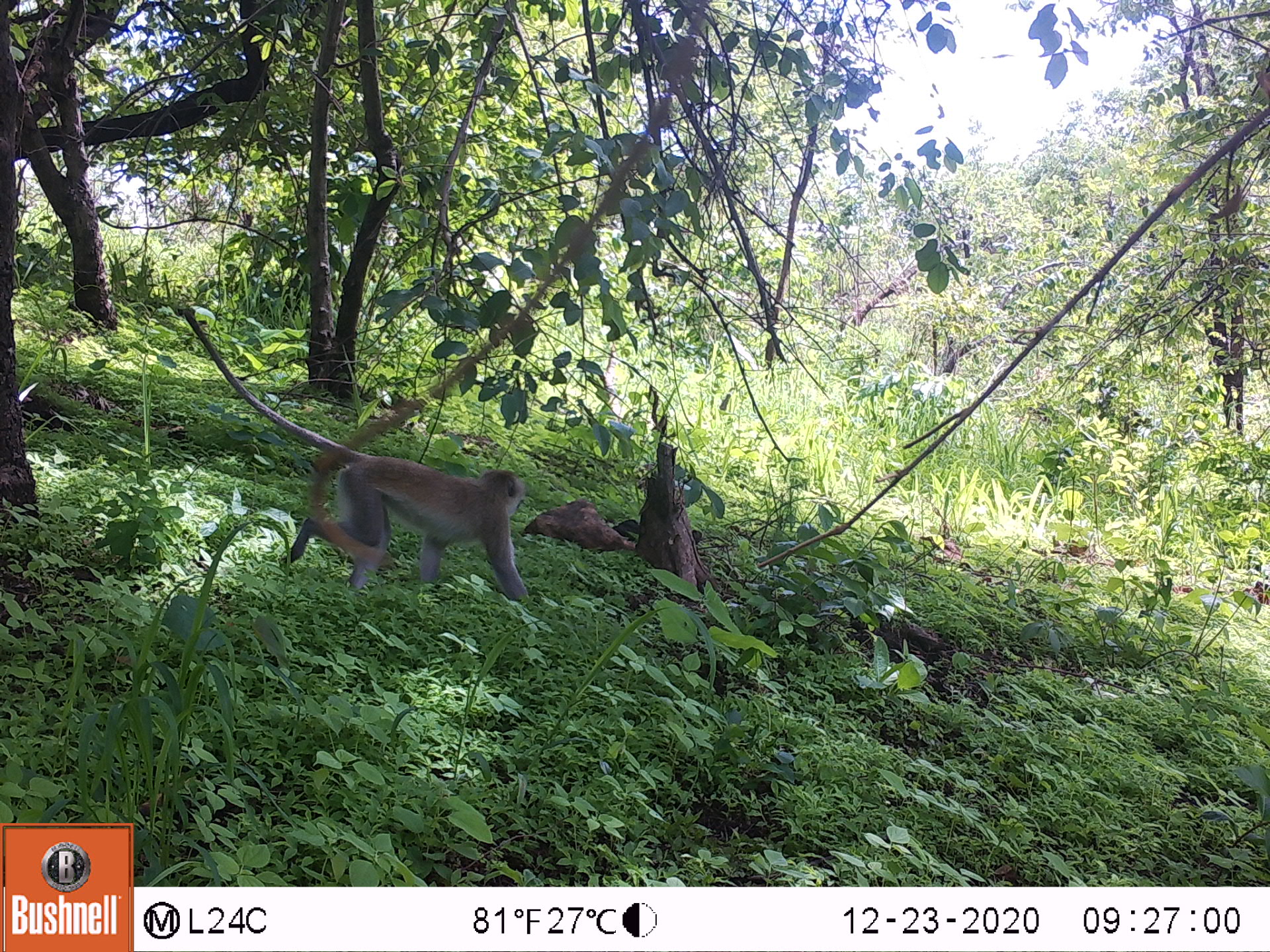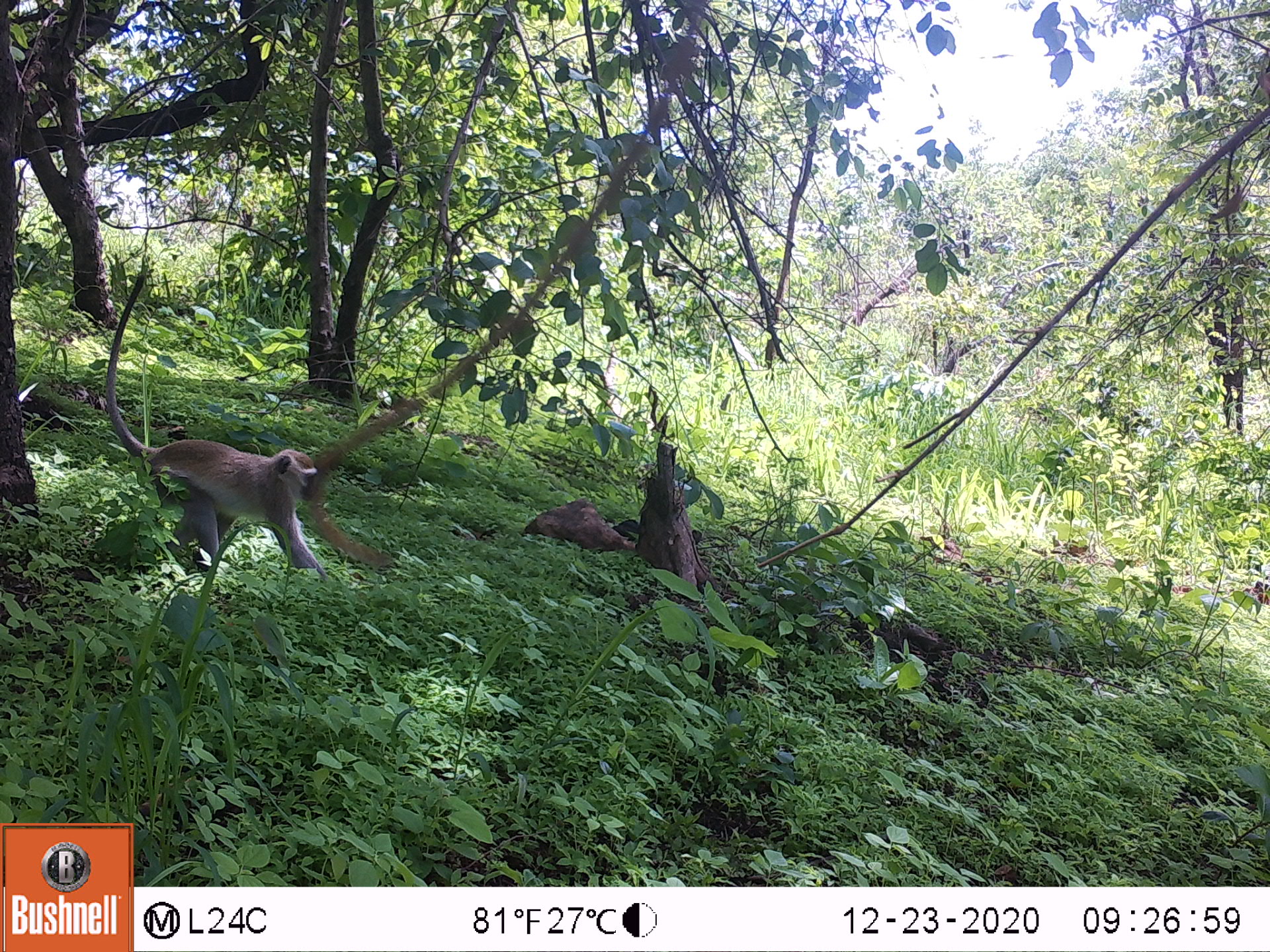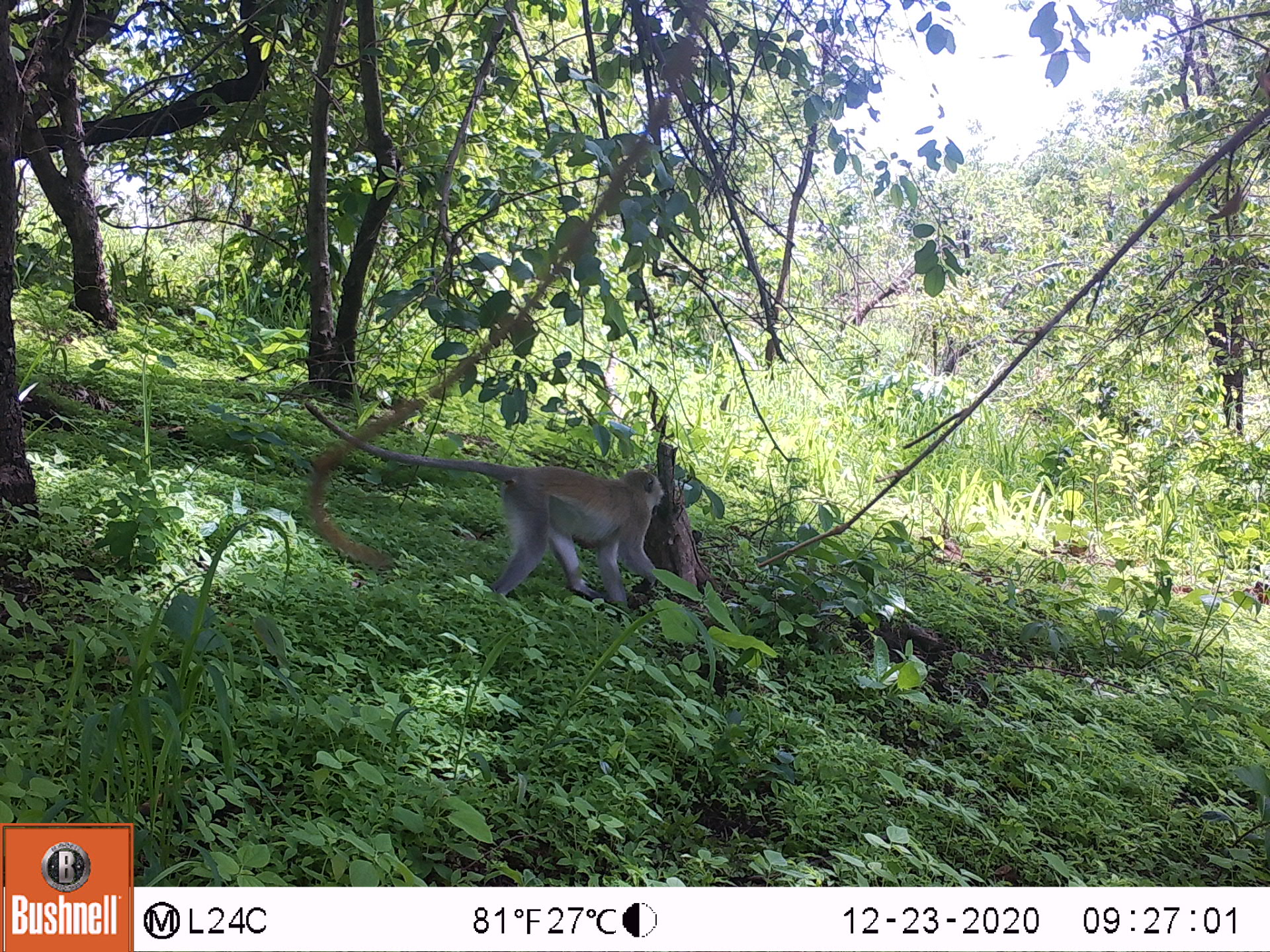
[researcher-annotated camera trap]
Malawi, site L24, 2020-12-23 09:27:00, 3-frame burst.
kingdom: Animalia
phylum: Chordata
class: Mammalia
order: Primates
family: Cercopithecidae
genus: Chlorocebus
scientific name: Chlorocebus pygerythrus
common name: vervet monkey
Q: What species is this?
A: Vervet monkey (Chlorocebus pygerythrus).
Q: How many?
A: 1.